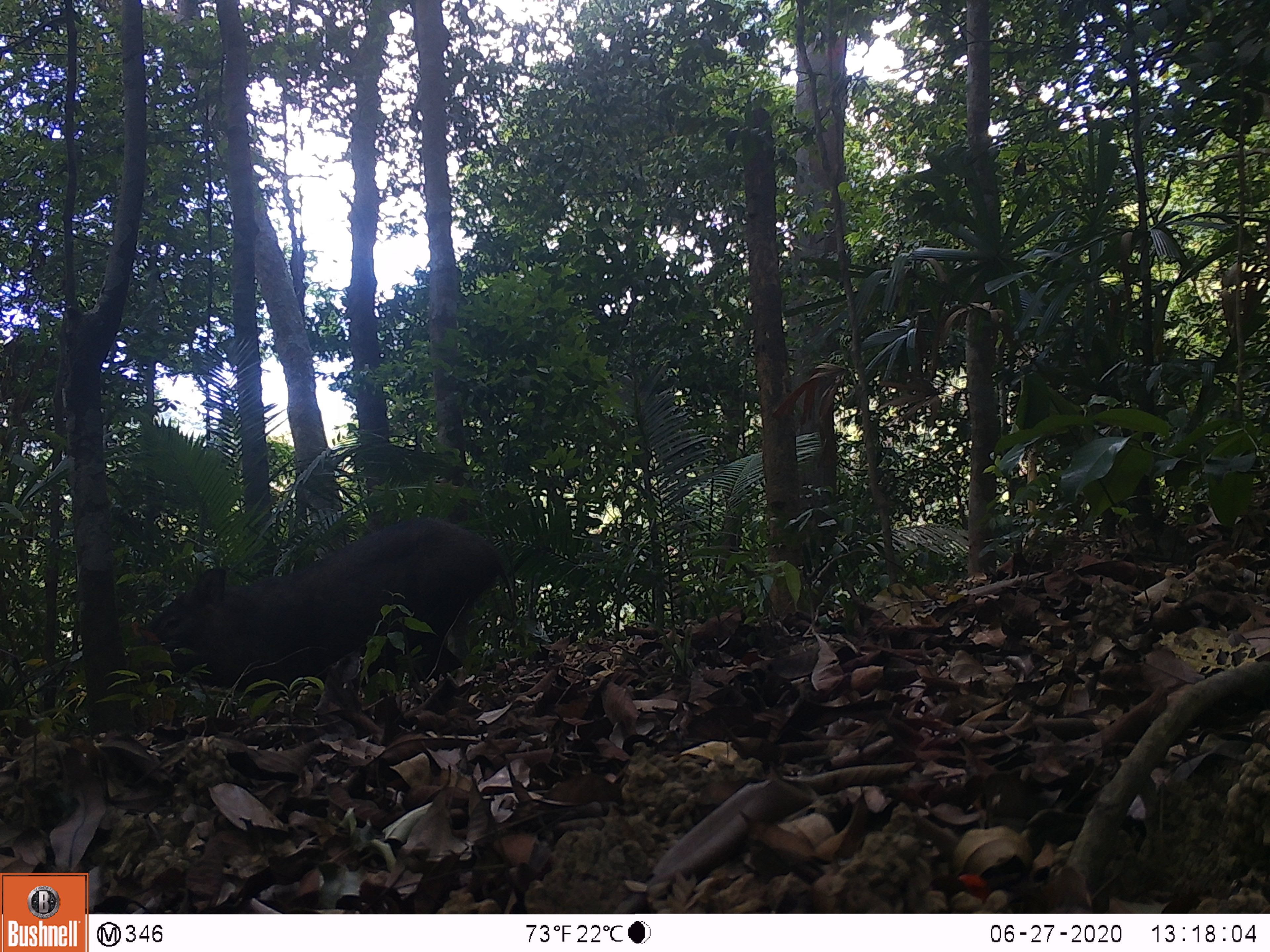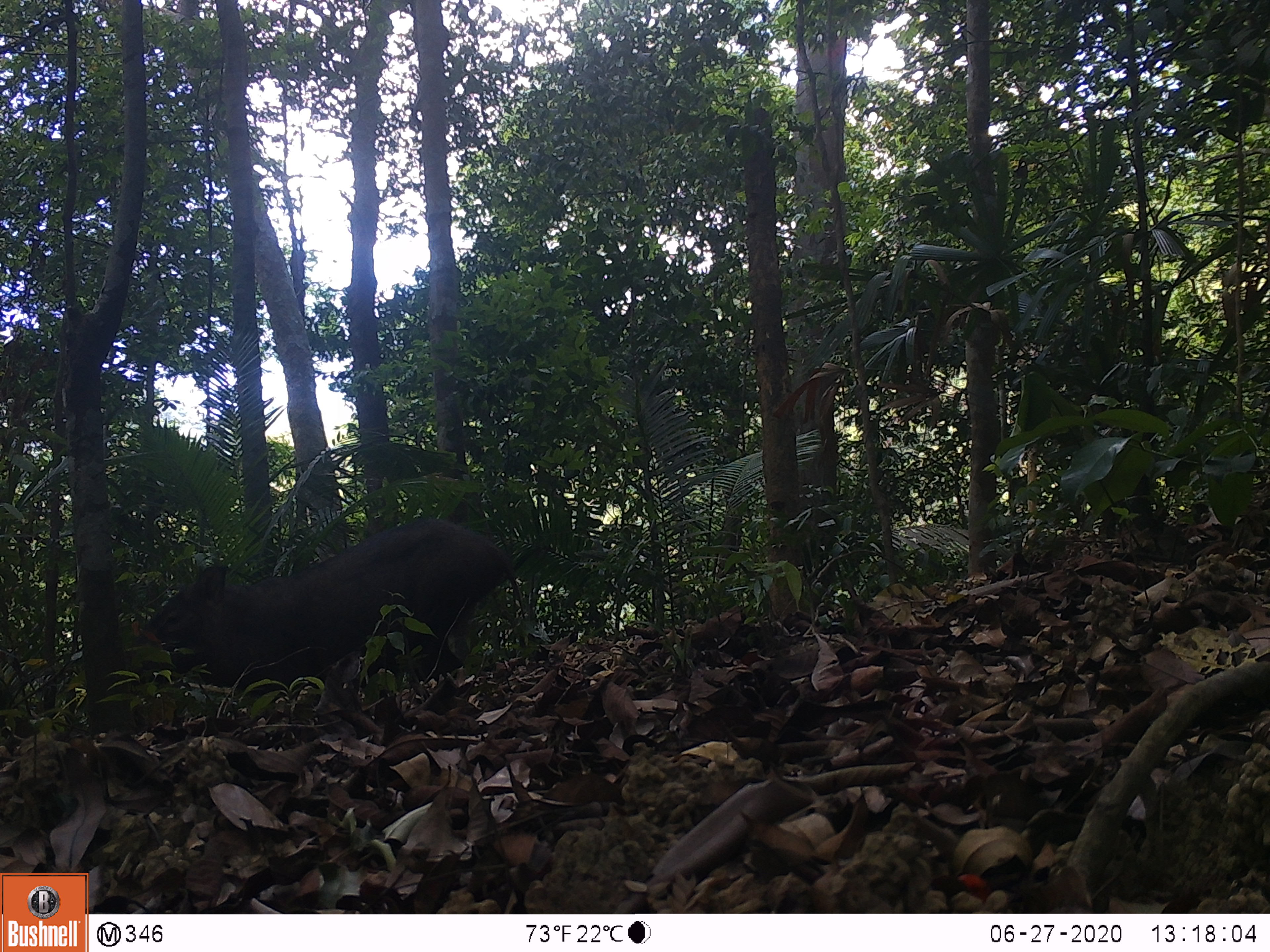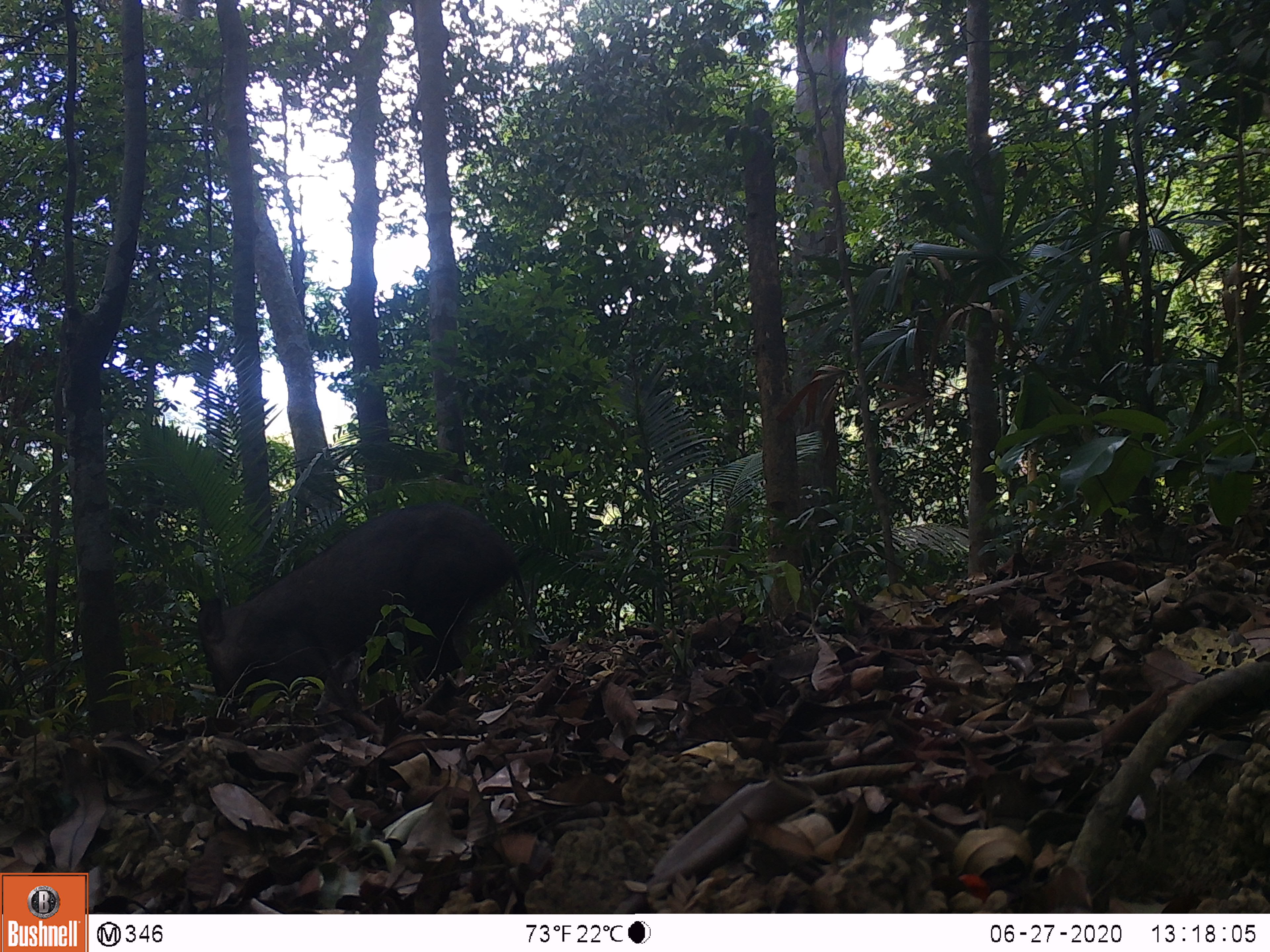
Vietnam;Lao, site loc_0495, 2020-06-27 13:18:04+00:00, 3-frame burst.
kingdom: Animalia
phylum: Chordata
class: Mammalia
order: Artiodactyla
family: Suidae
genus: Sus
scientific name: Sus scrofa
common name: eurasian wild pig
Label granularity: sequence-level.